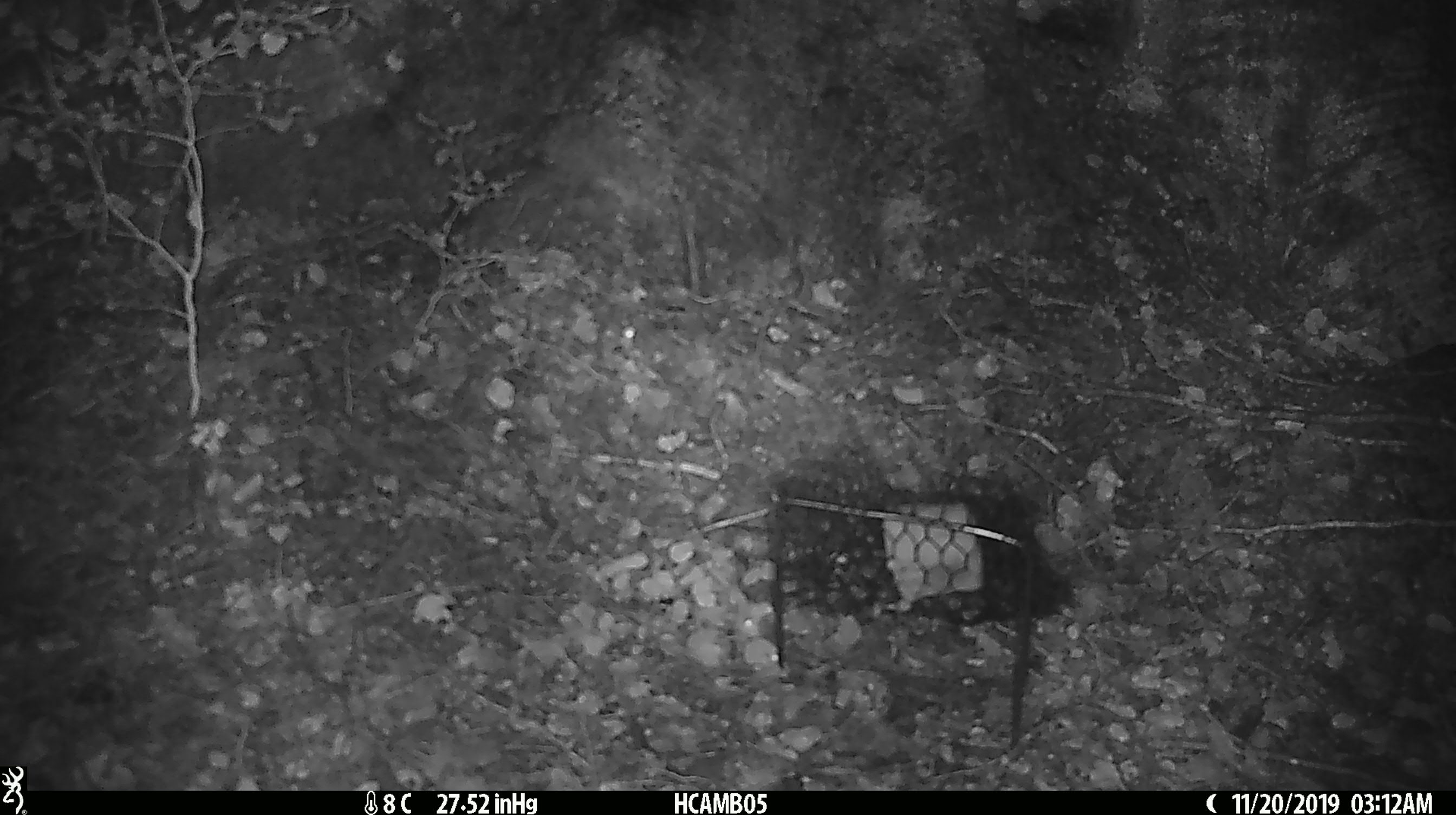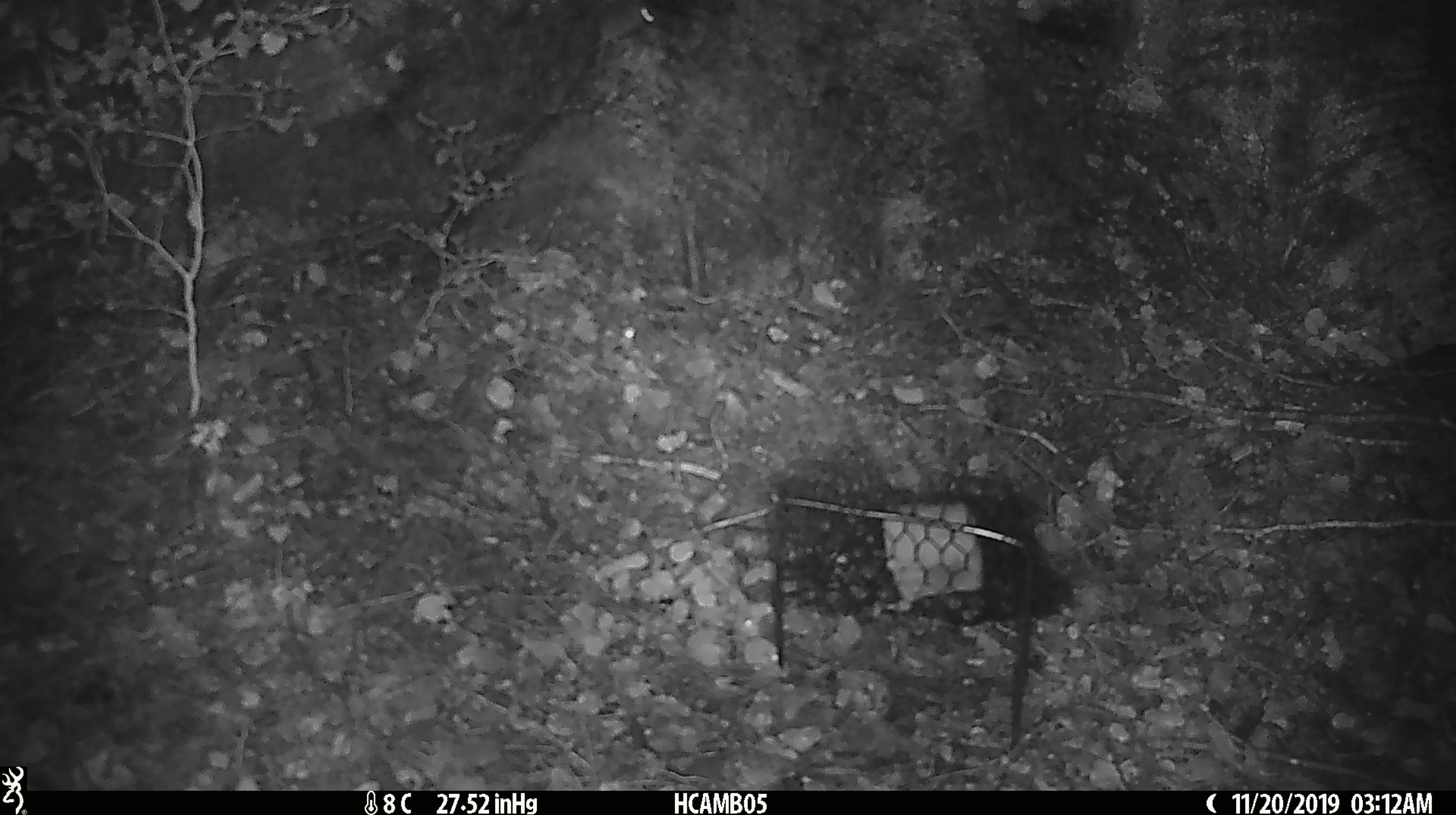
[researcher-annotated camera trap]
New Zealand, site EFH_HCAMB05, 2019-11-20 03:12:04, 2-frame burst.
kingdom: Animalia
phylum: Chordata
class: Mammalia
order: Rodentia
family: Muridae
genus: Mus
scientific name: Mus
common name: mouse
Mouse (Mus).